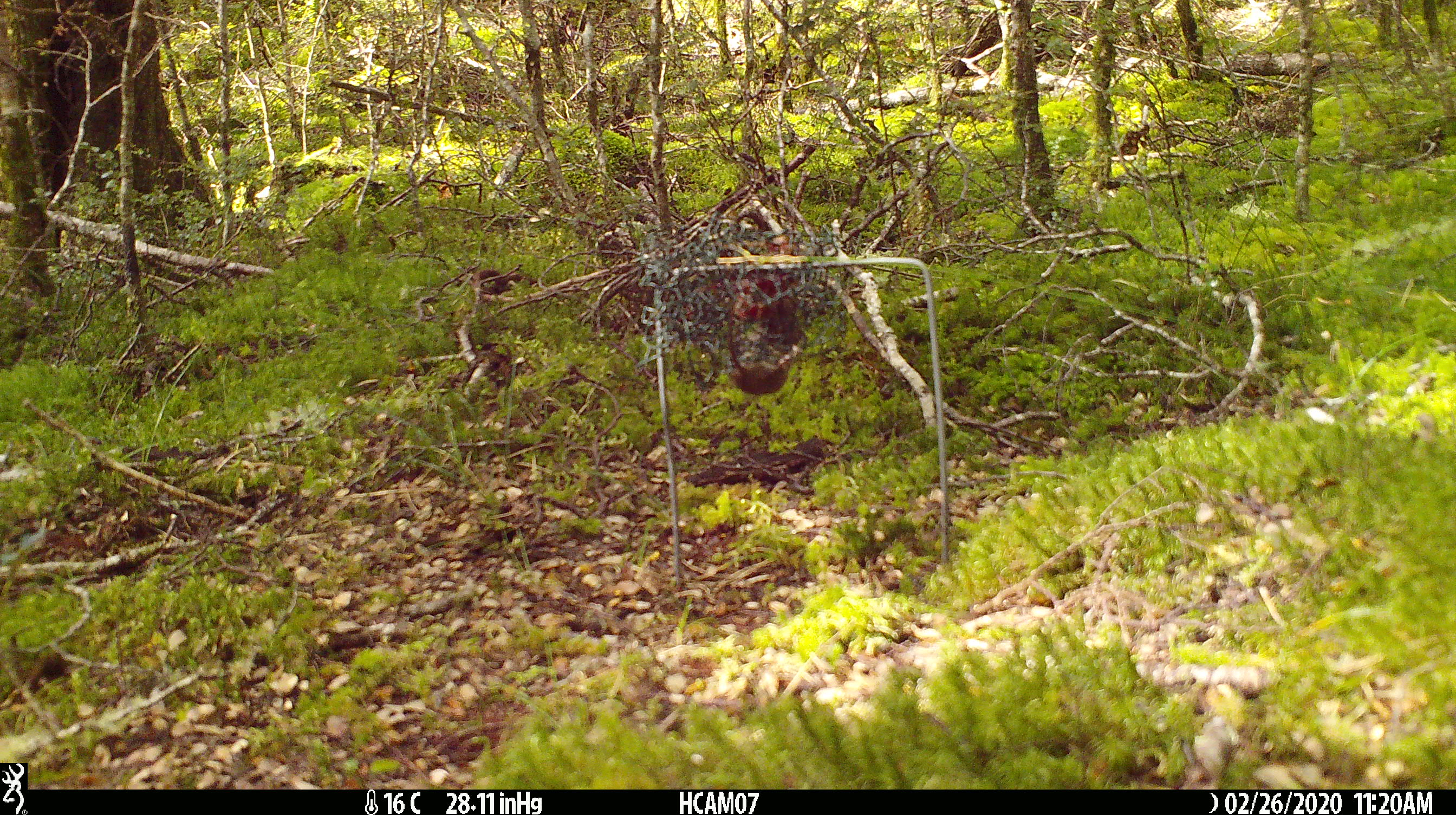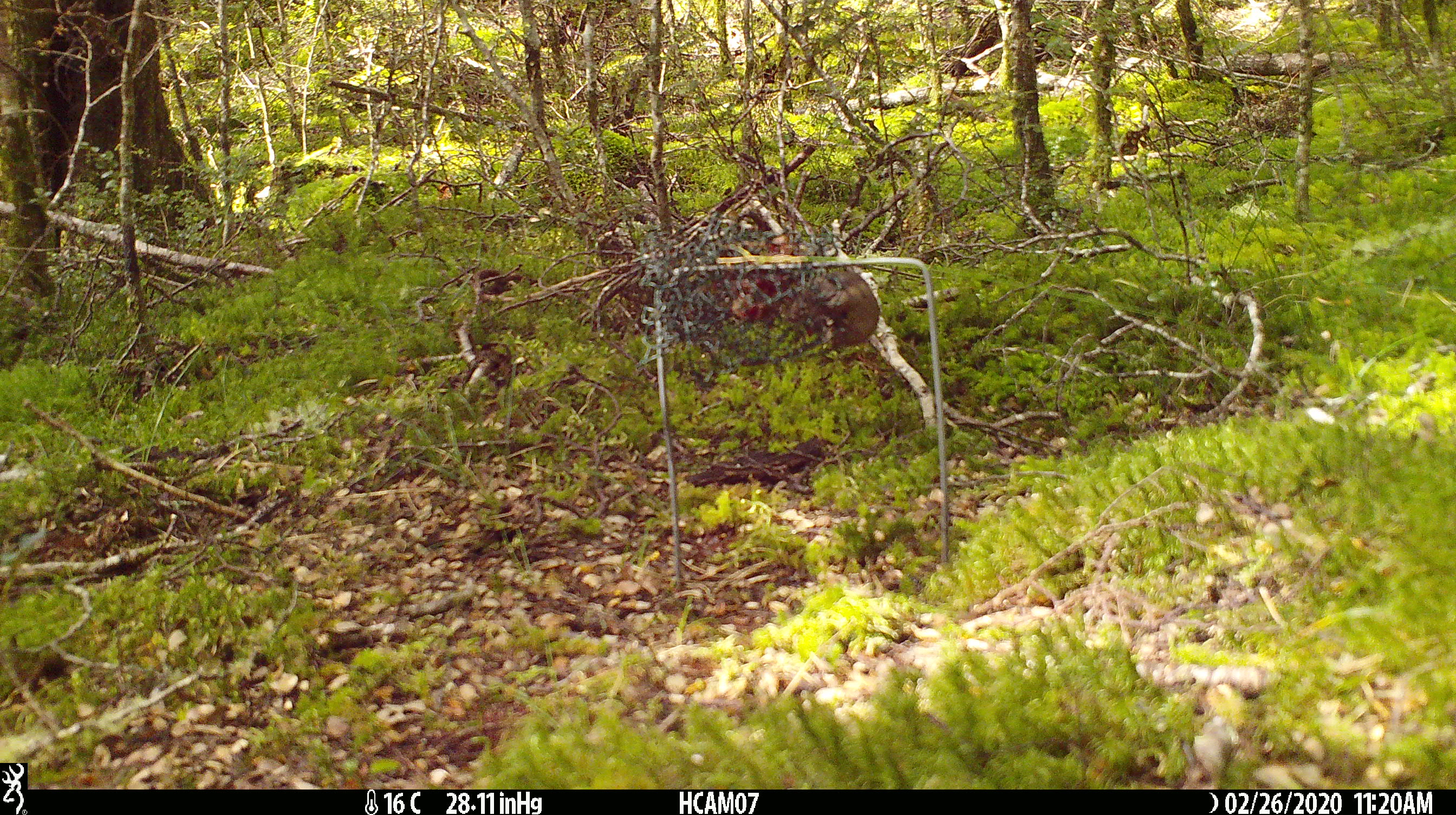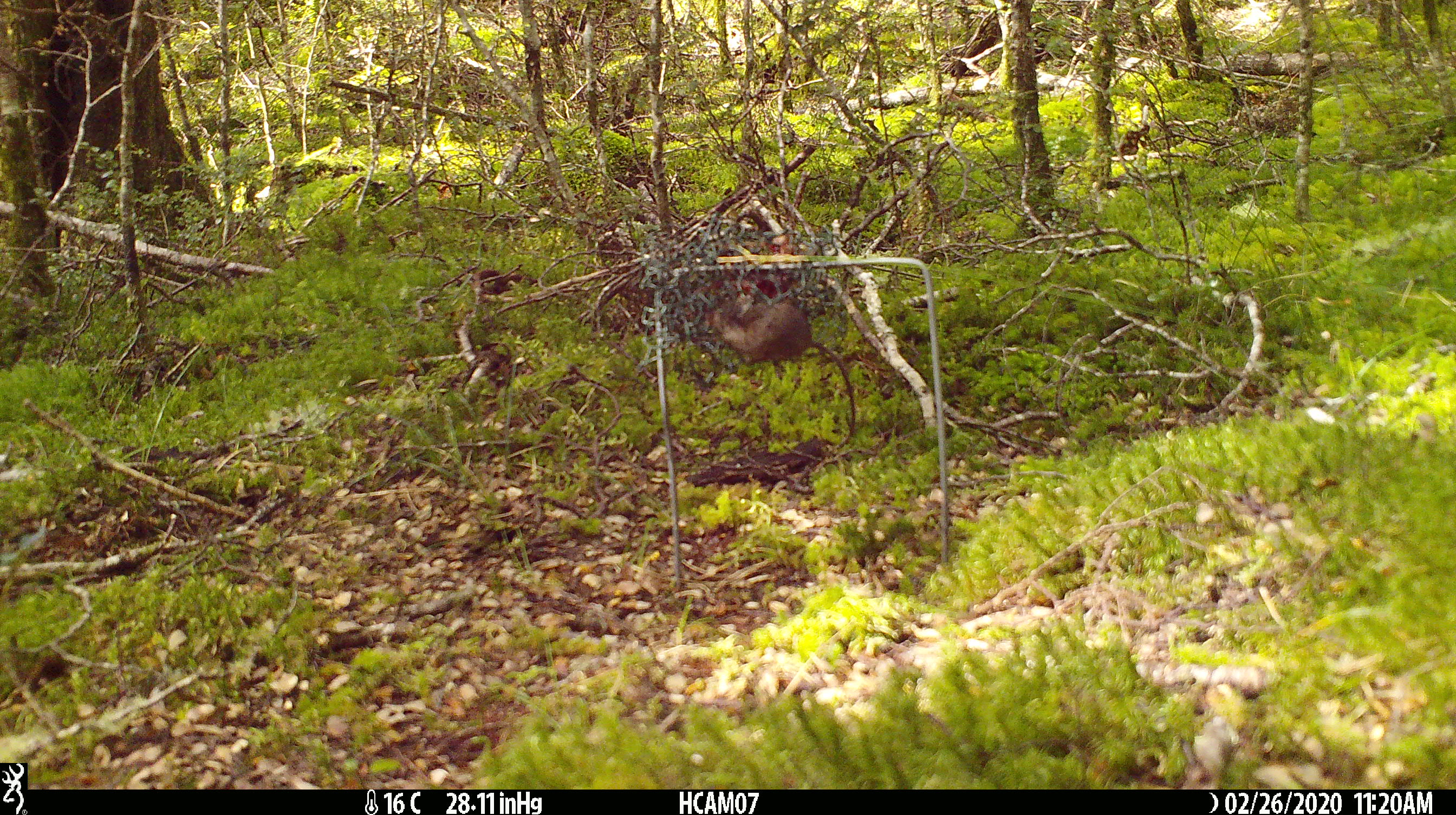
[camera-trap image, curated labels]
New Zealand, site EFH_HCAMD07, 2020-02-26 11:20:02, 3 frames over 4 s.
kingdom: Animalia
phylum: Chordata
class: Mammalia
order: Rodentia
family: Muridae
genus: Mus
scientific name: Mus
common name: mouse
Mouse (Mus).